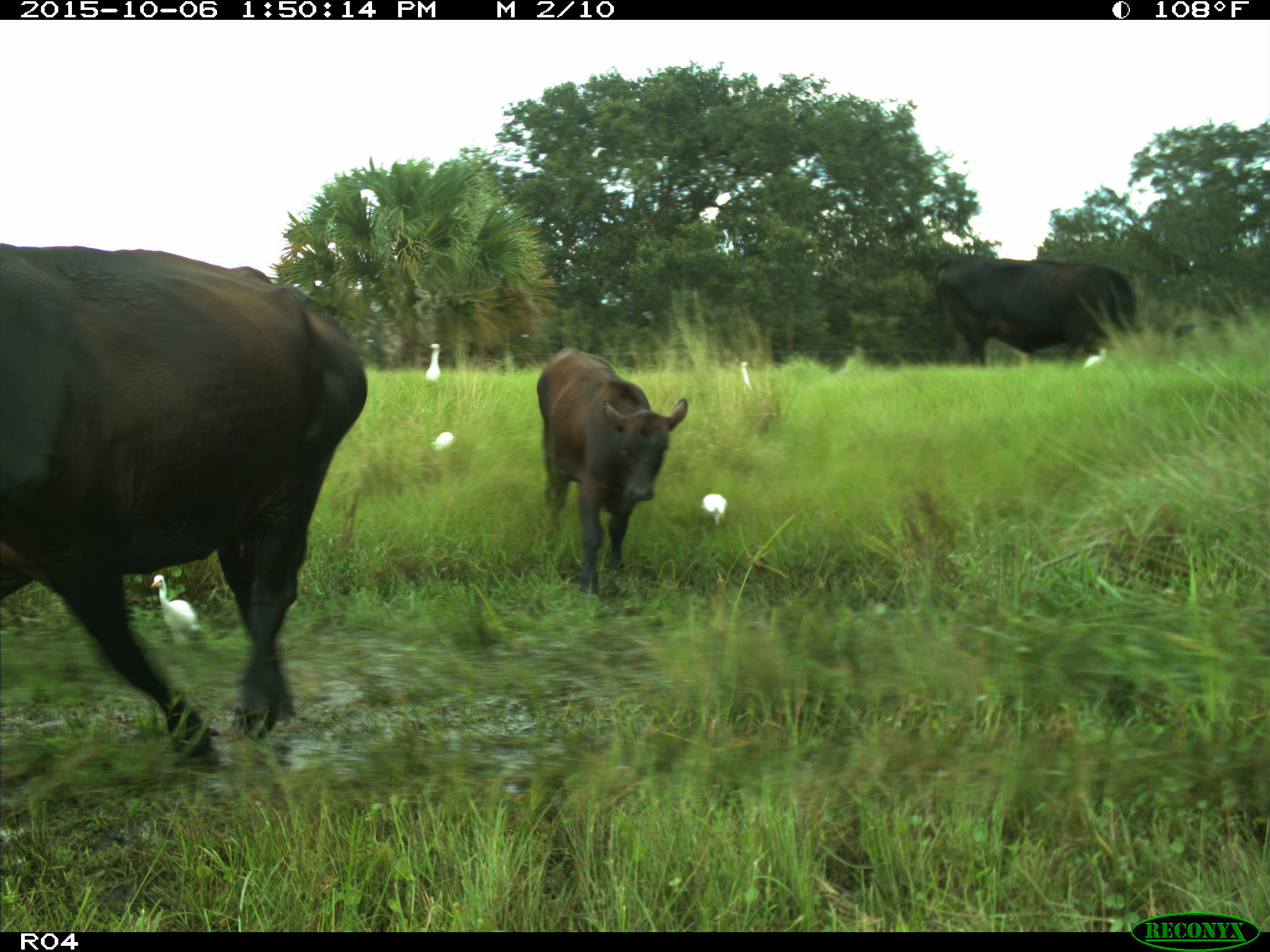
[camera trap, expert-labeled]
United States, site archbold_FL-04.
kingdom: Animalia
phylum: Chordata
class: Mammalia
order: Artiodactyla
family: Bovidae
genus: Bos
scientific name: Bos taurus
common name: domestic cow